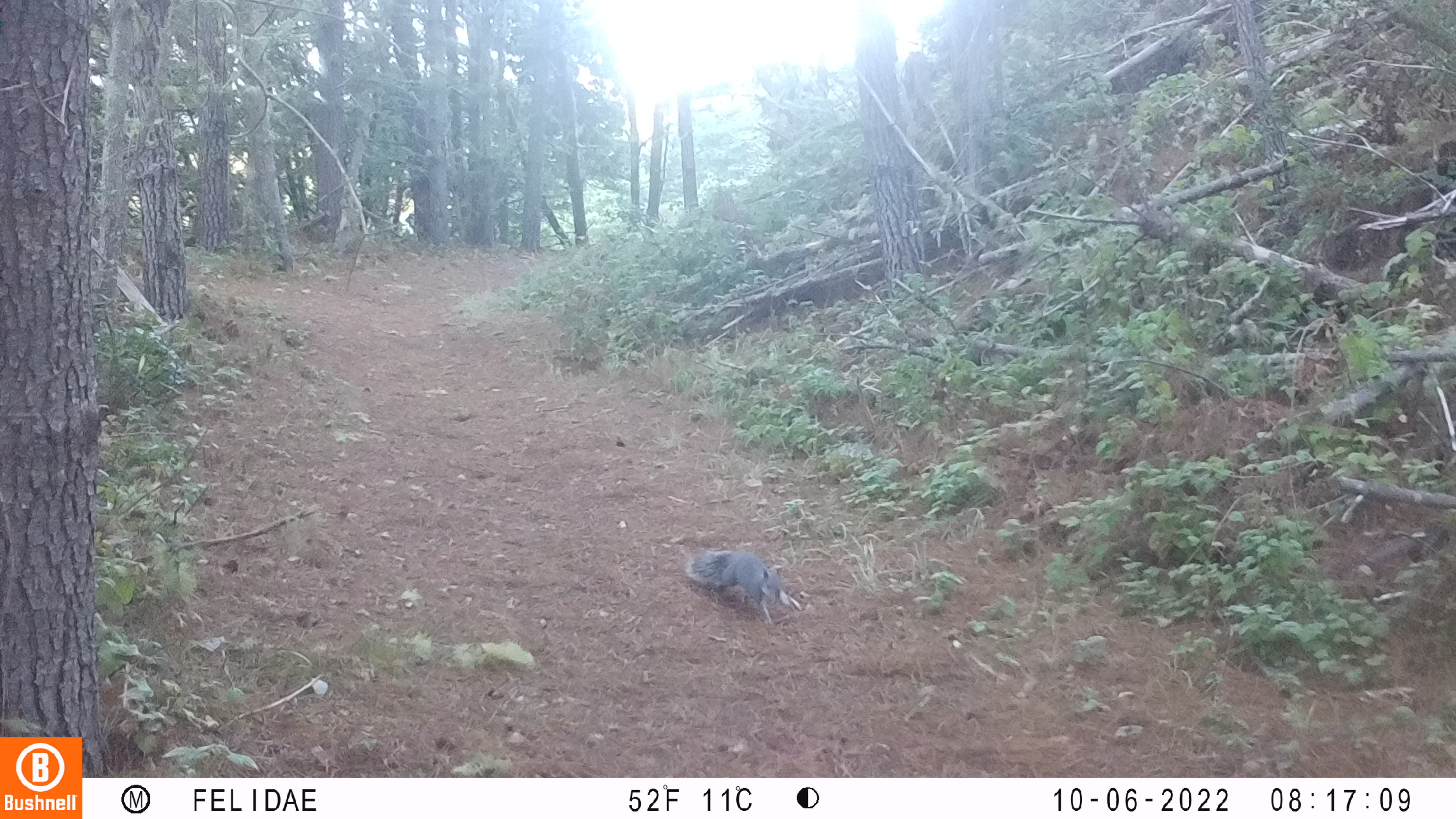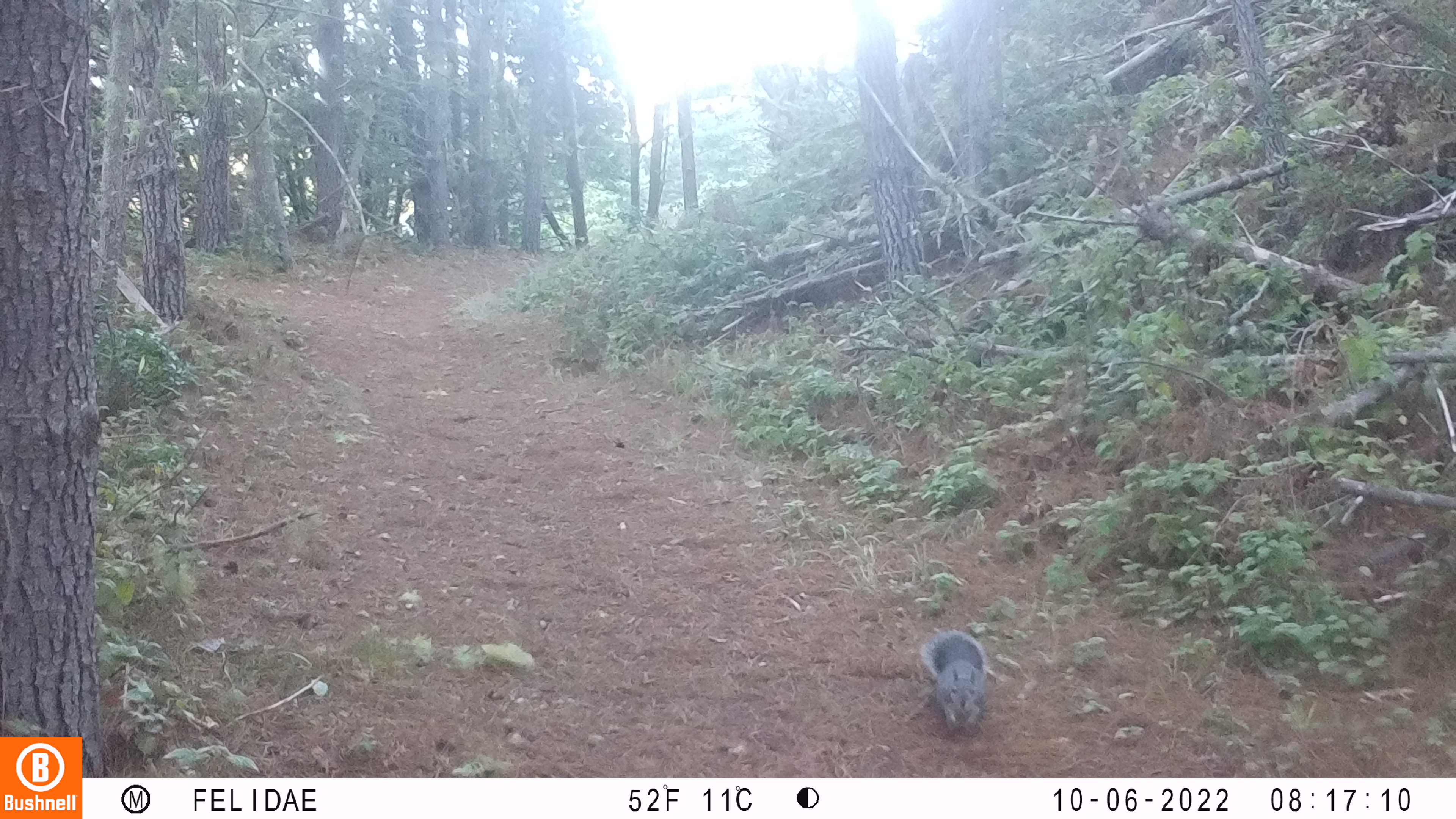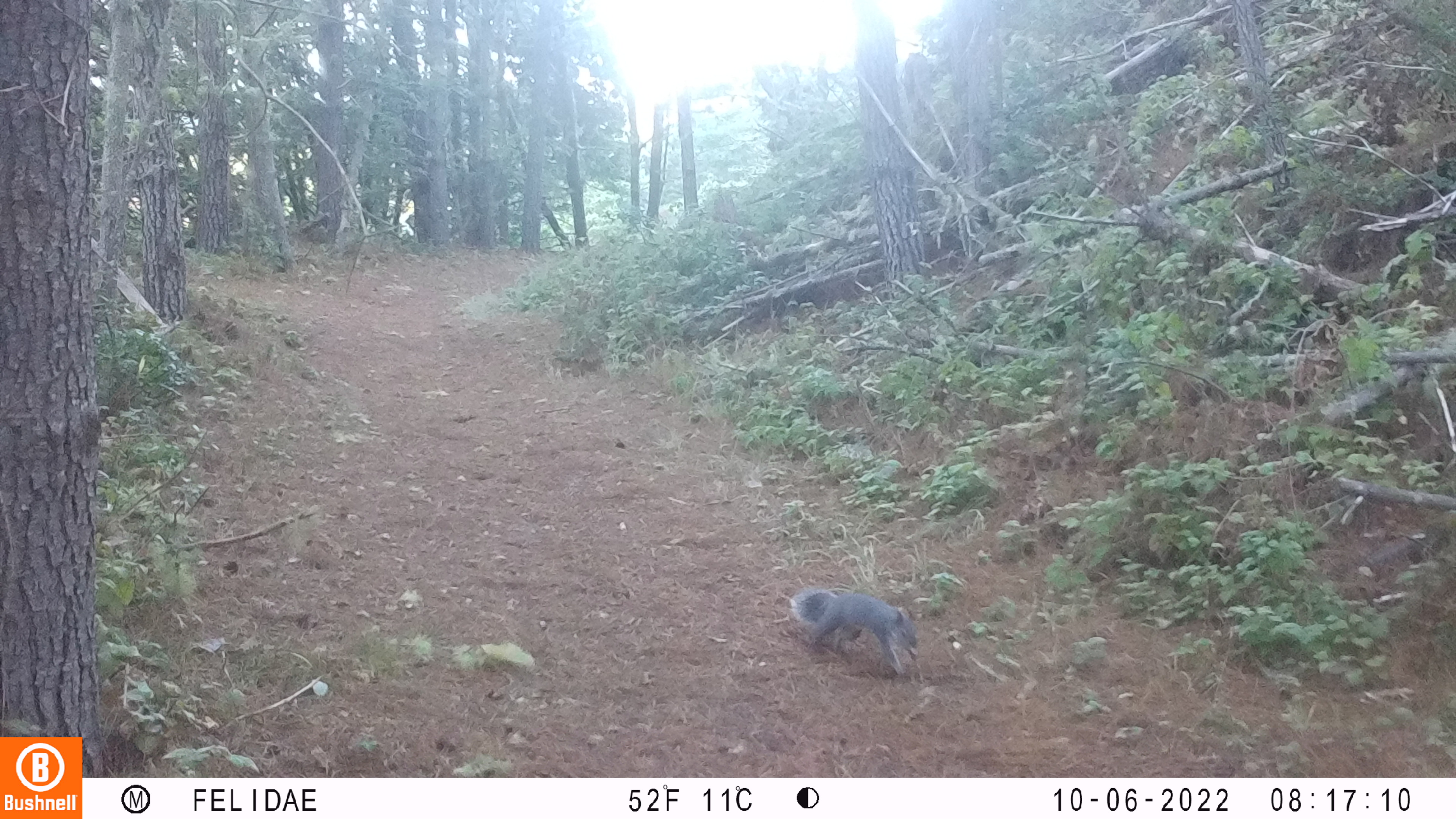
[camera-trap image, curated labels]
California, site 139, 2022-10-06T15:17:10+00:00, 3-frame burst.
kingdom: Animalia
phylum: Chordata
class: Mammalia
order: Rodentia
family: Sciuridae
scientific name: Sciuridae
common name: squirrel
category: unknown squirrel